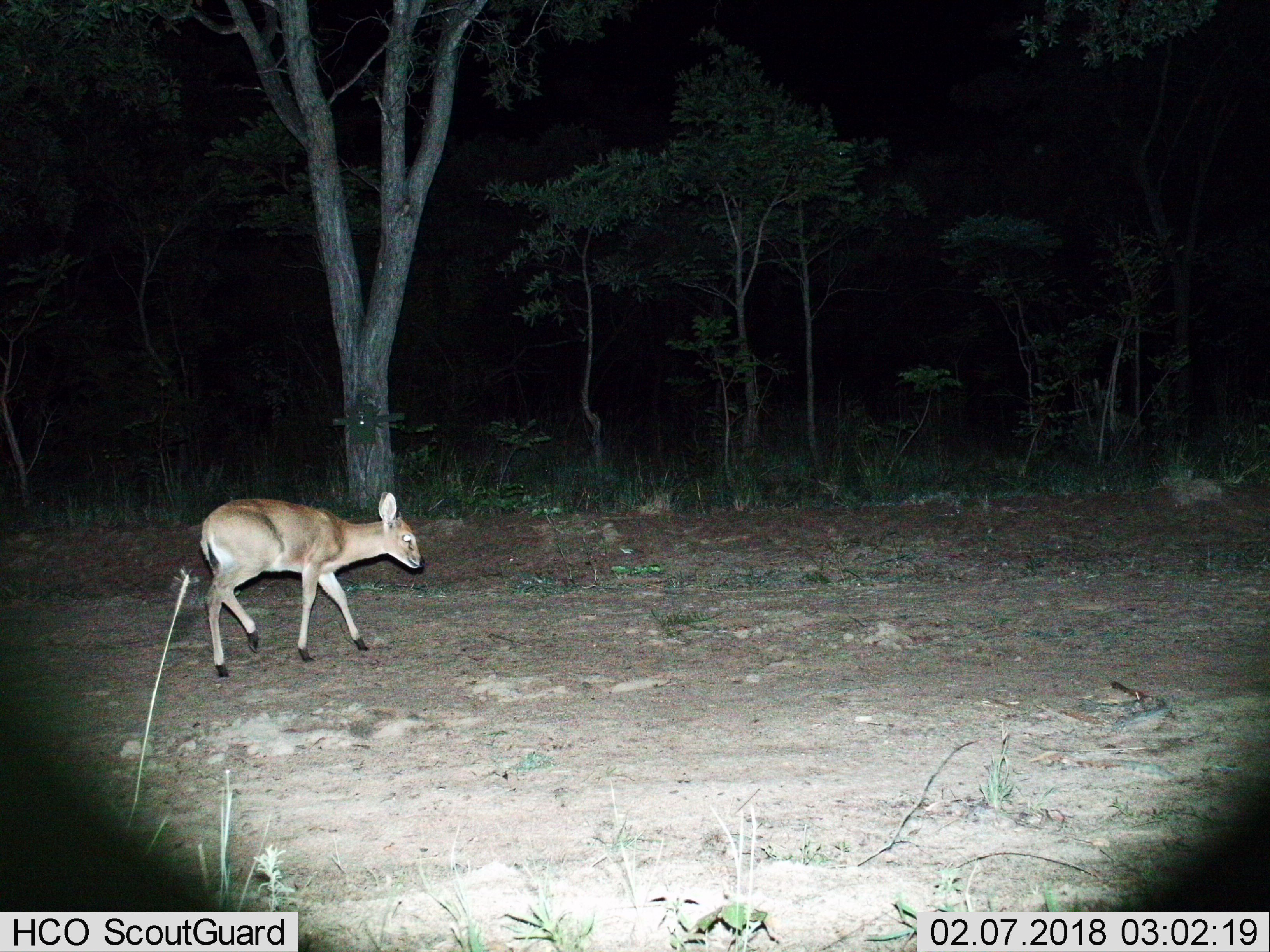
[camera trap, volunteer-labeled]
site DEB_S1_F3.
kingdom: Animalia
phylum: Chordata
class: Mammalia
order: Artiodactyla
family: Bovidae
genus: Sylvicapra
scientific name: Sylvicapra grimmia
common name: common duiker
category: duikercommongrey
Duikercommongrey (common duiker) (Sylvicapra grimmia), count 1. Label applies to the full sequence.